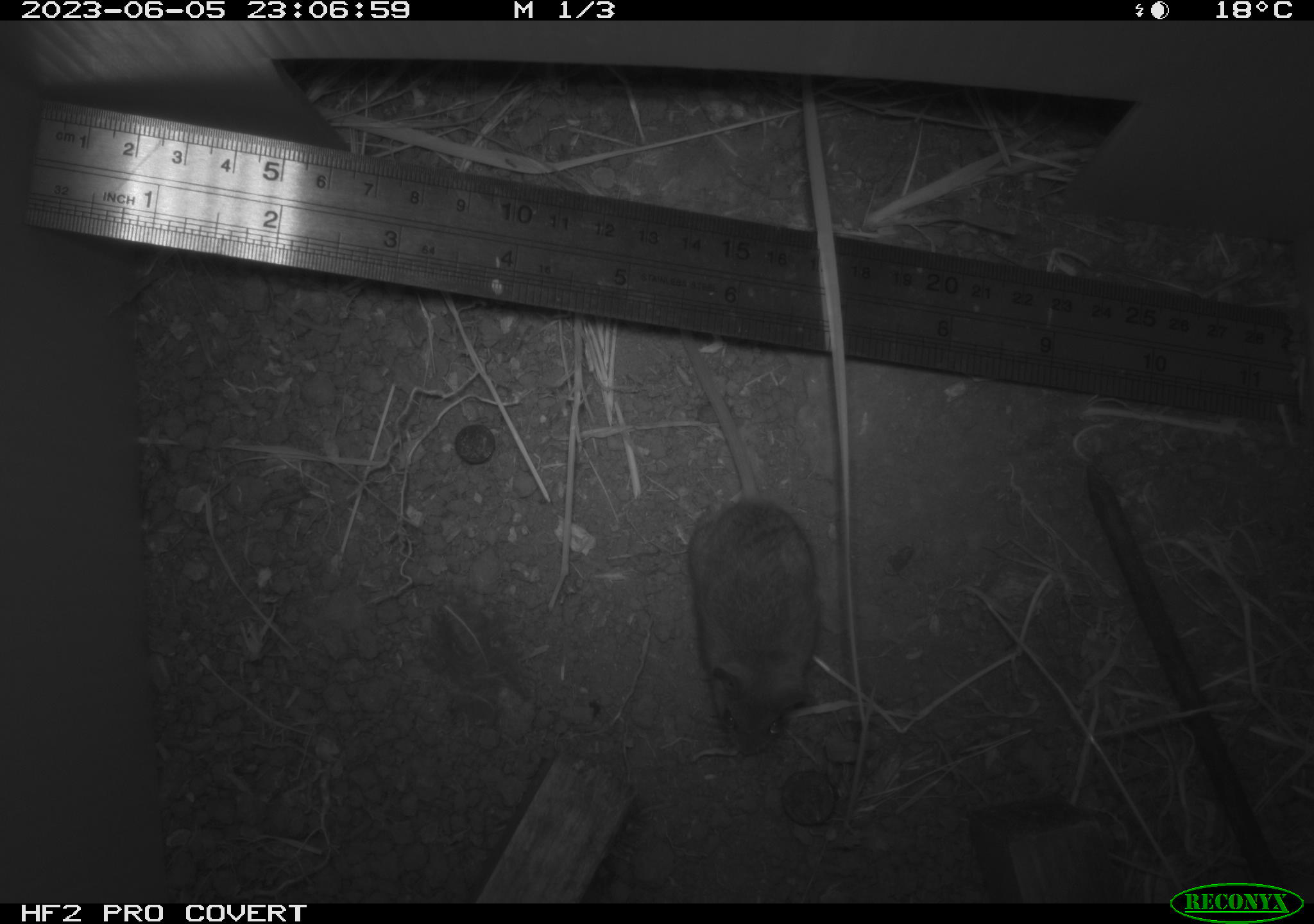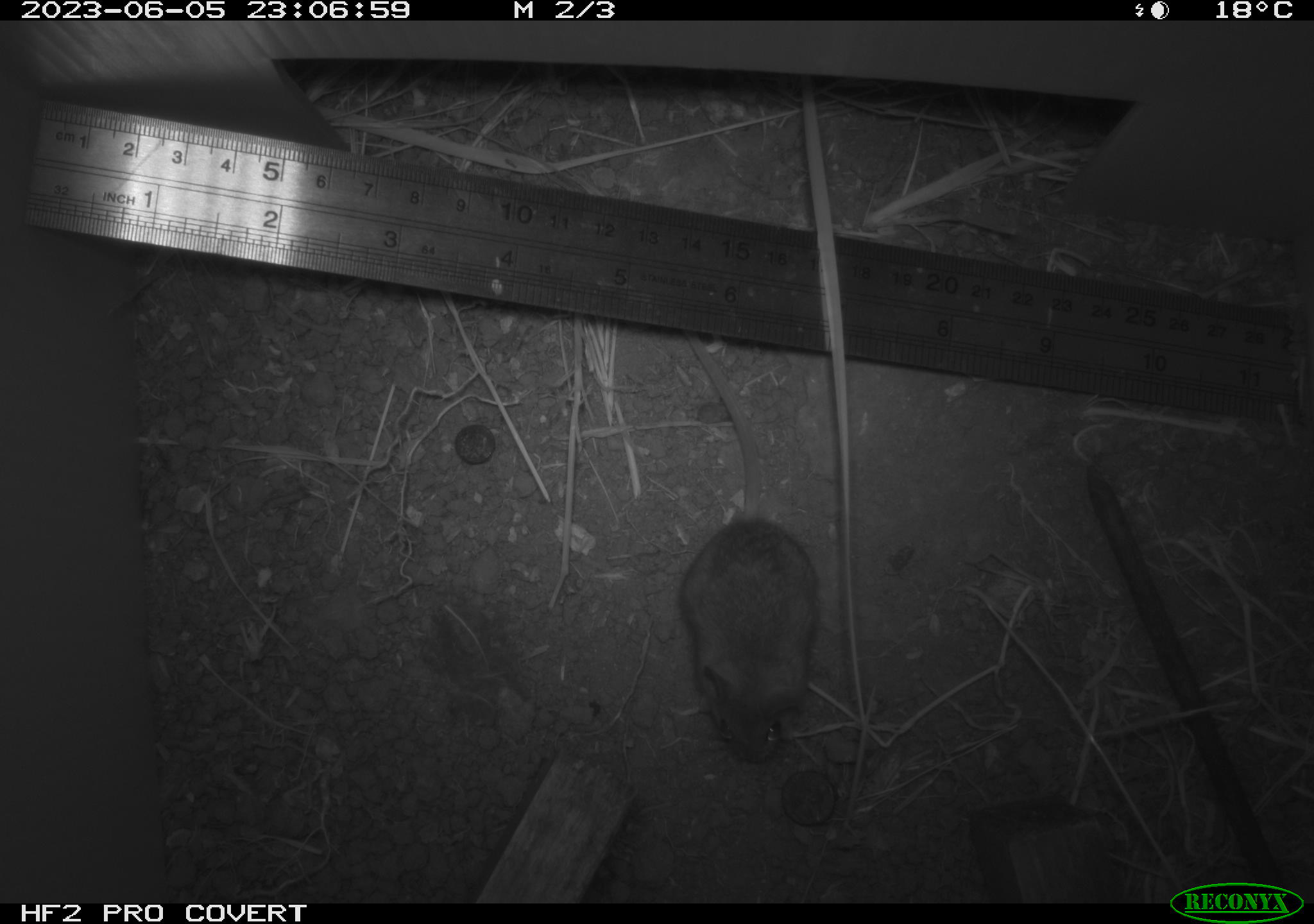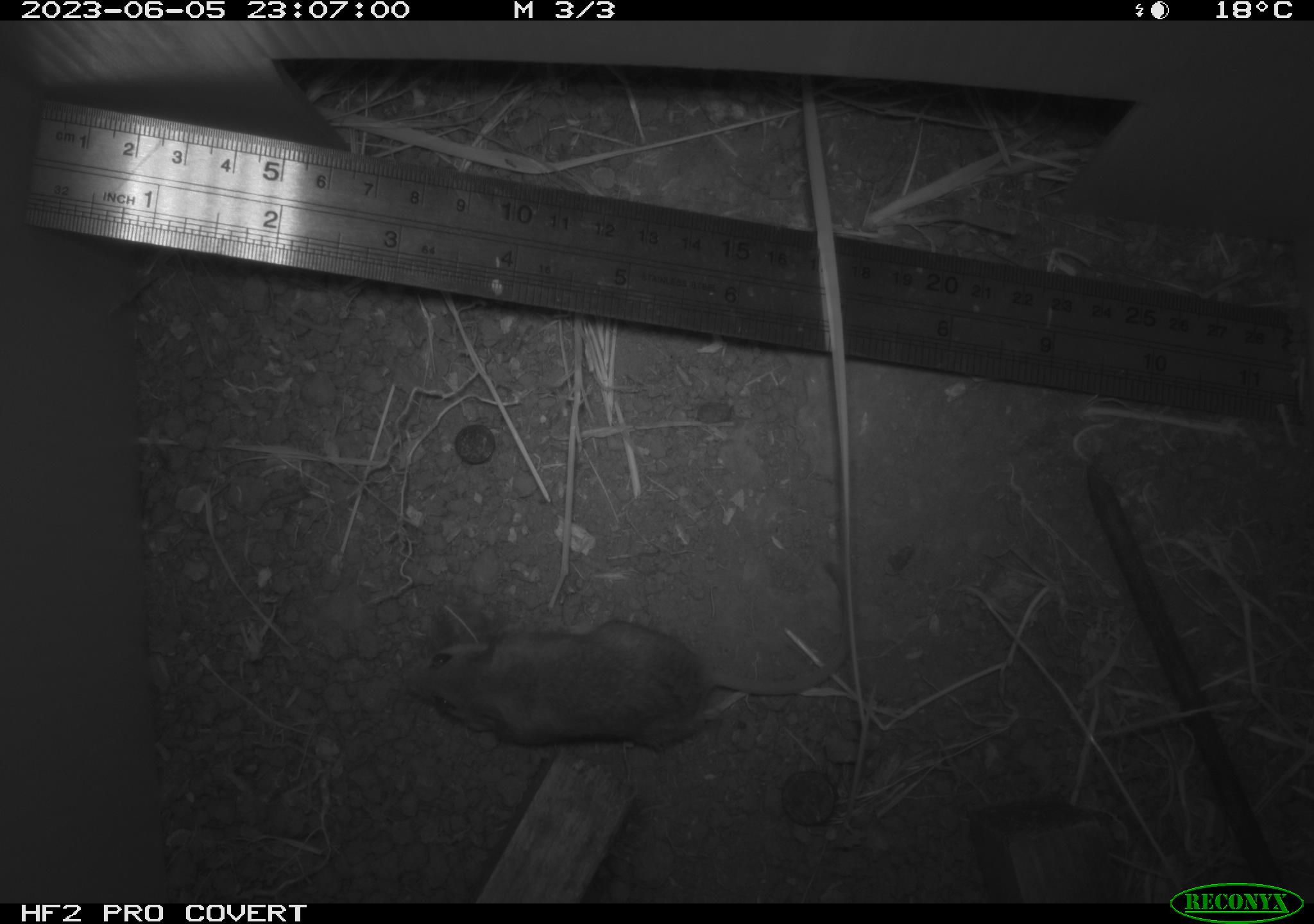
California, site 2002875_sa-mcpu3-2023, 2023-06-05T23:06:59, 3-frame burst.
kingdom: Animalia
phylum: Chordata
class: Mammalia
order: Rodentia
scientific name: Rodentia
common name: mouse species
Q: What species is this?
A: Mouse species (Rodentia).